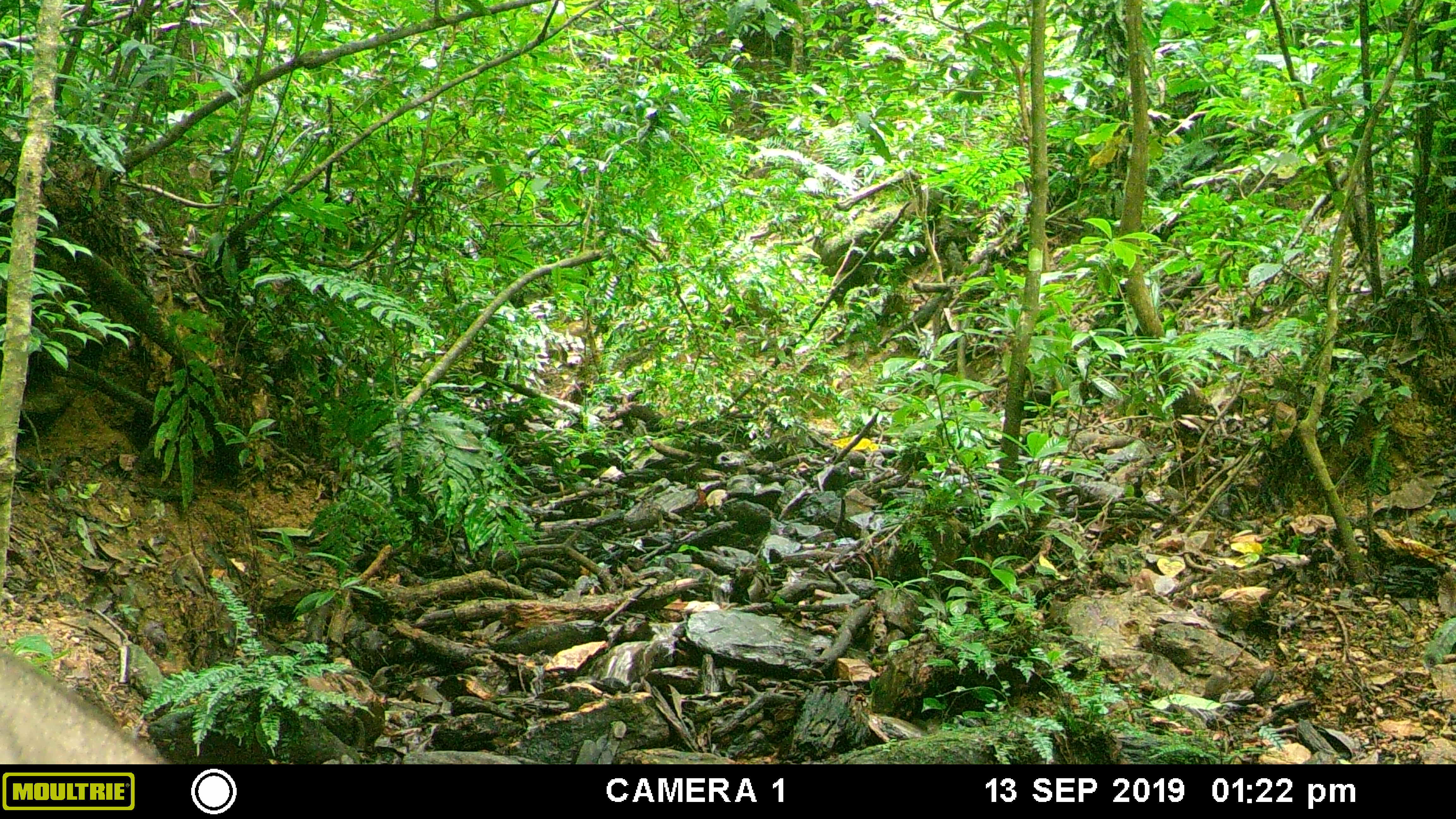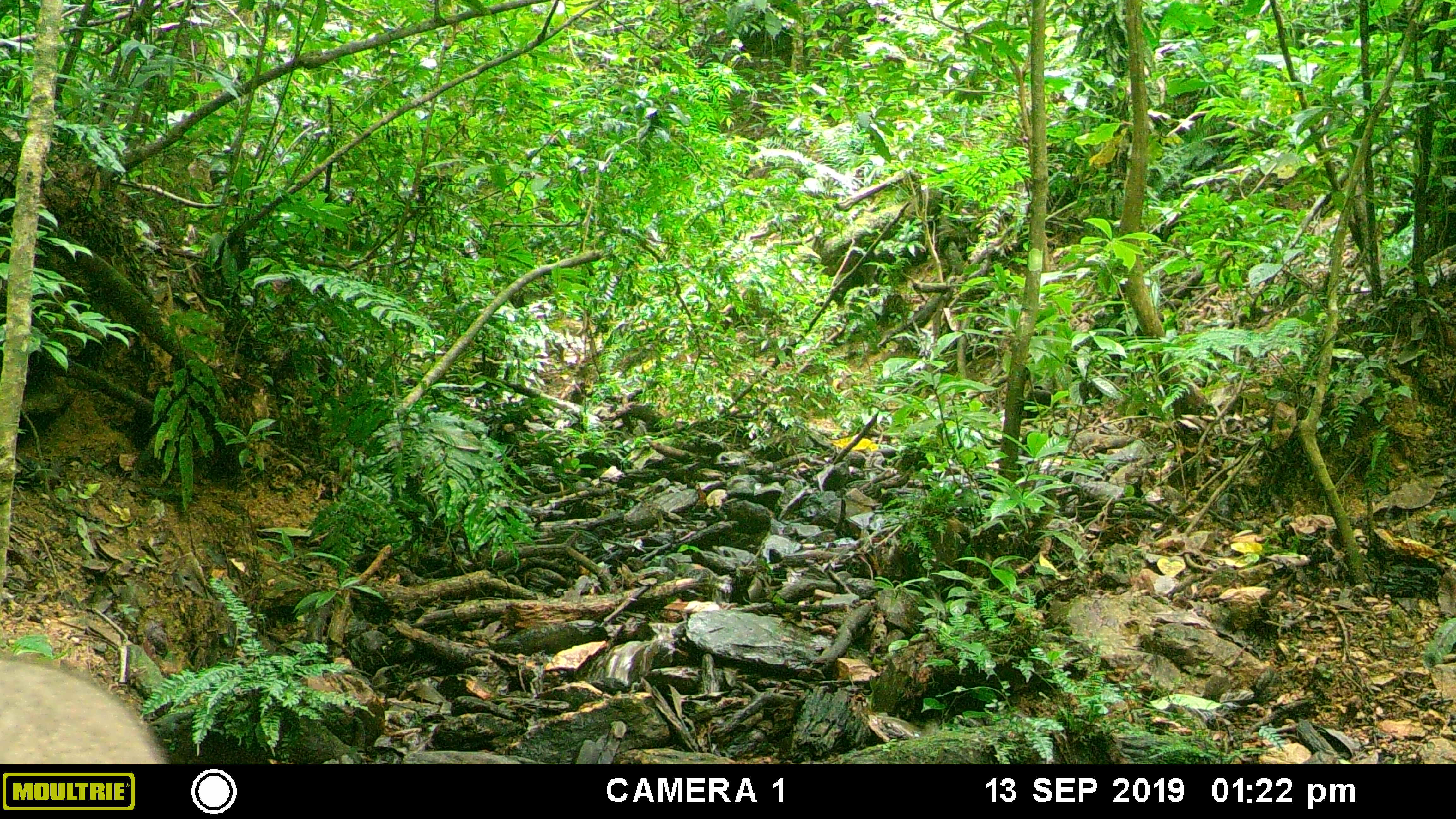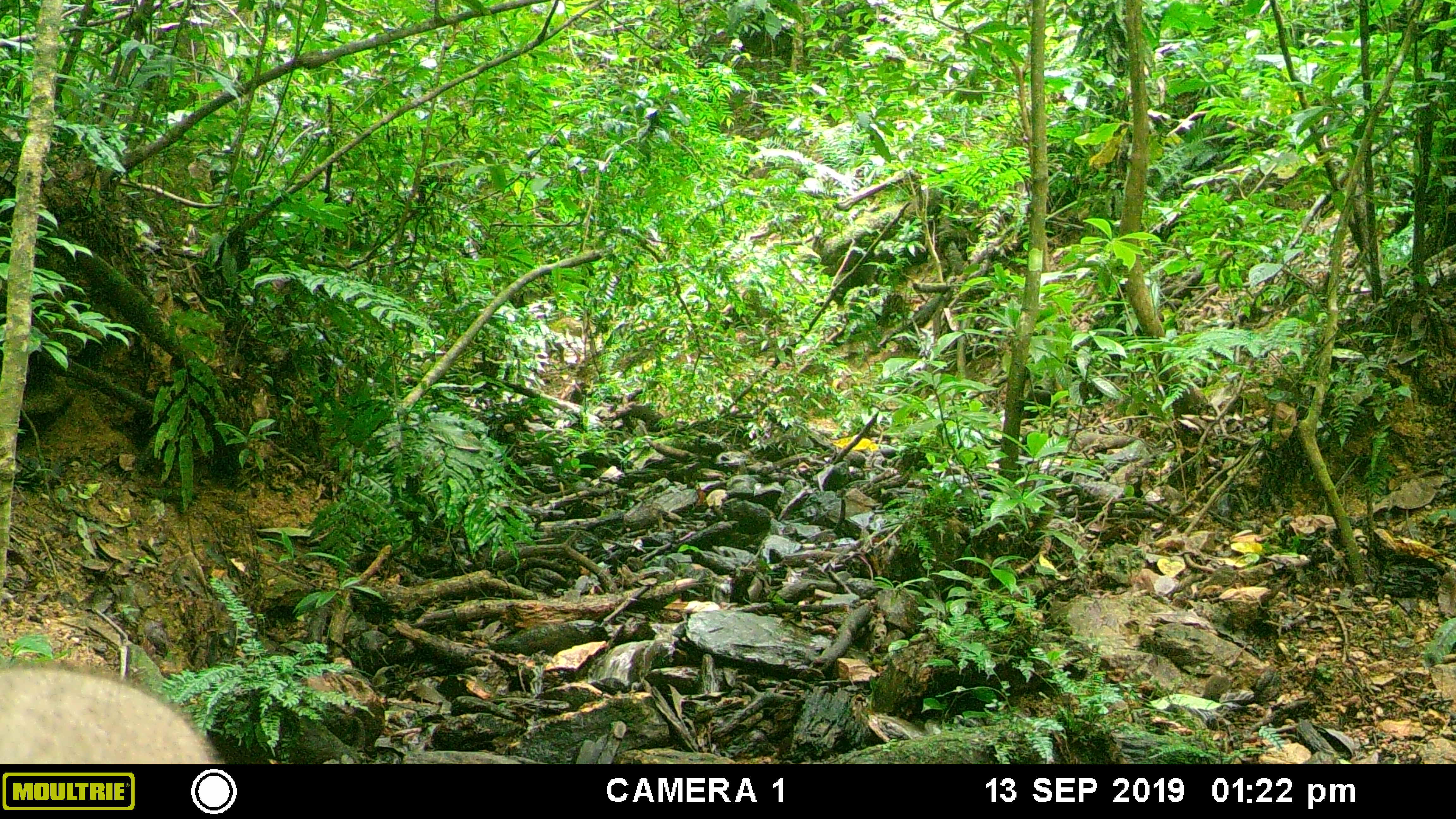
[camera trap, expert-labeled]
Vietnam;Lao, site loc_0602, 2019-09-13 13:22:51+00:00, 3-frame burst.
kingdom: Animalia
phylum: Chordata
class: Mammalia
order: Artiodactyla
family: Suidae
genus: Sus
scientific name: Sus scrofa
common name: eurasian wild pig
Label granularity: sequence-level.